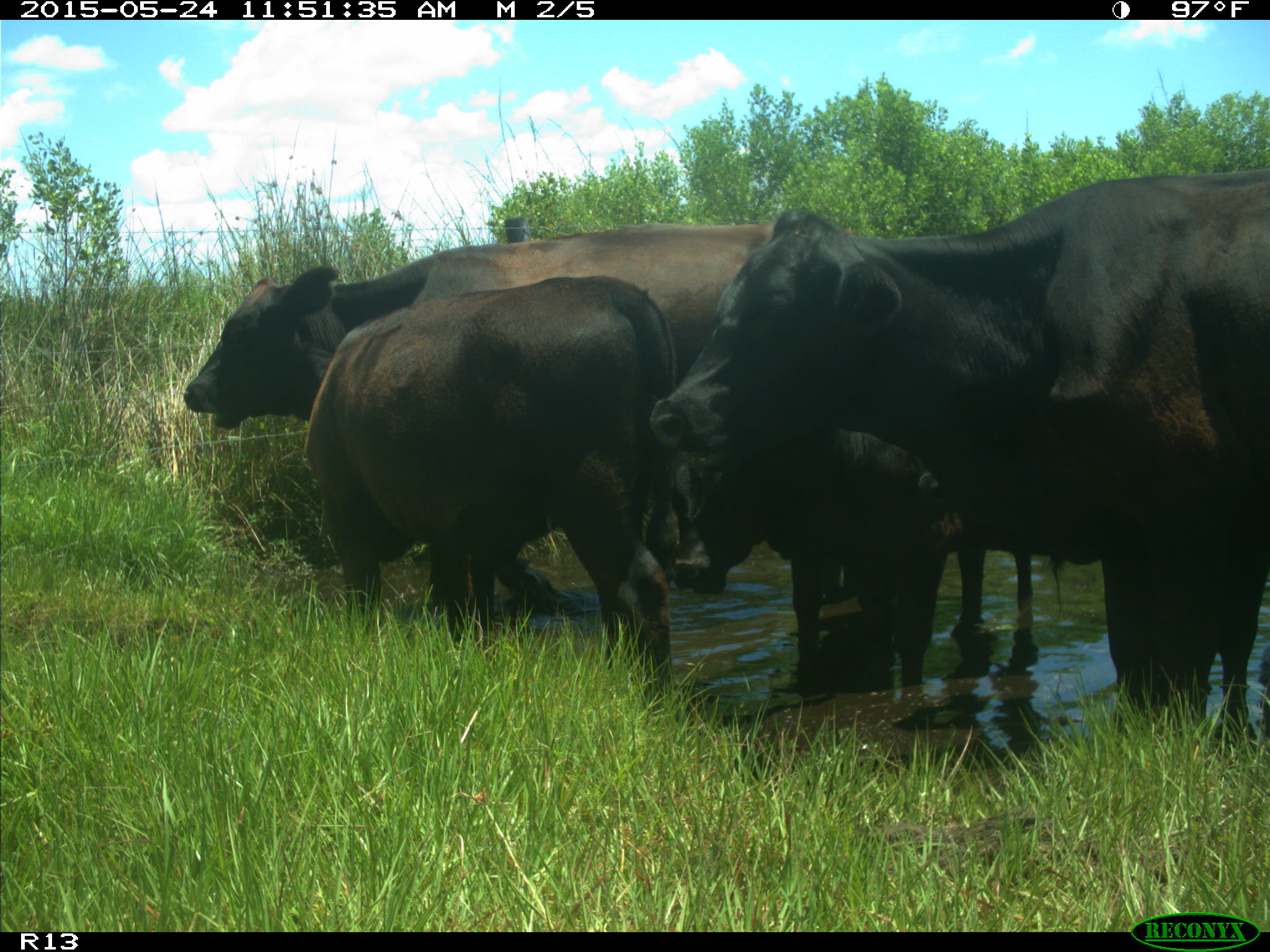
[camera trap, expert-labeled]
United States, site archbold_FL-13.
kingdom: Animalia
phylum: Chordata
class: Mammalia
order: Artiodactyla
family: Bovidae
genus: Bos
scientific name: Bos taurus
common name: domestic cow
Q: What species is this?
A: Bos taurus (domestic cow).